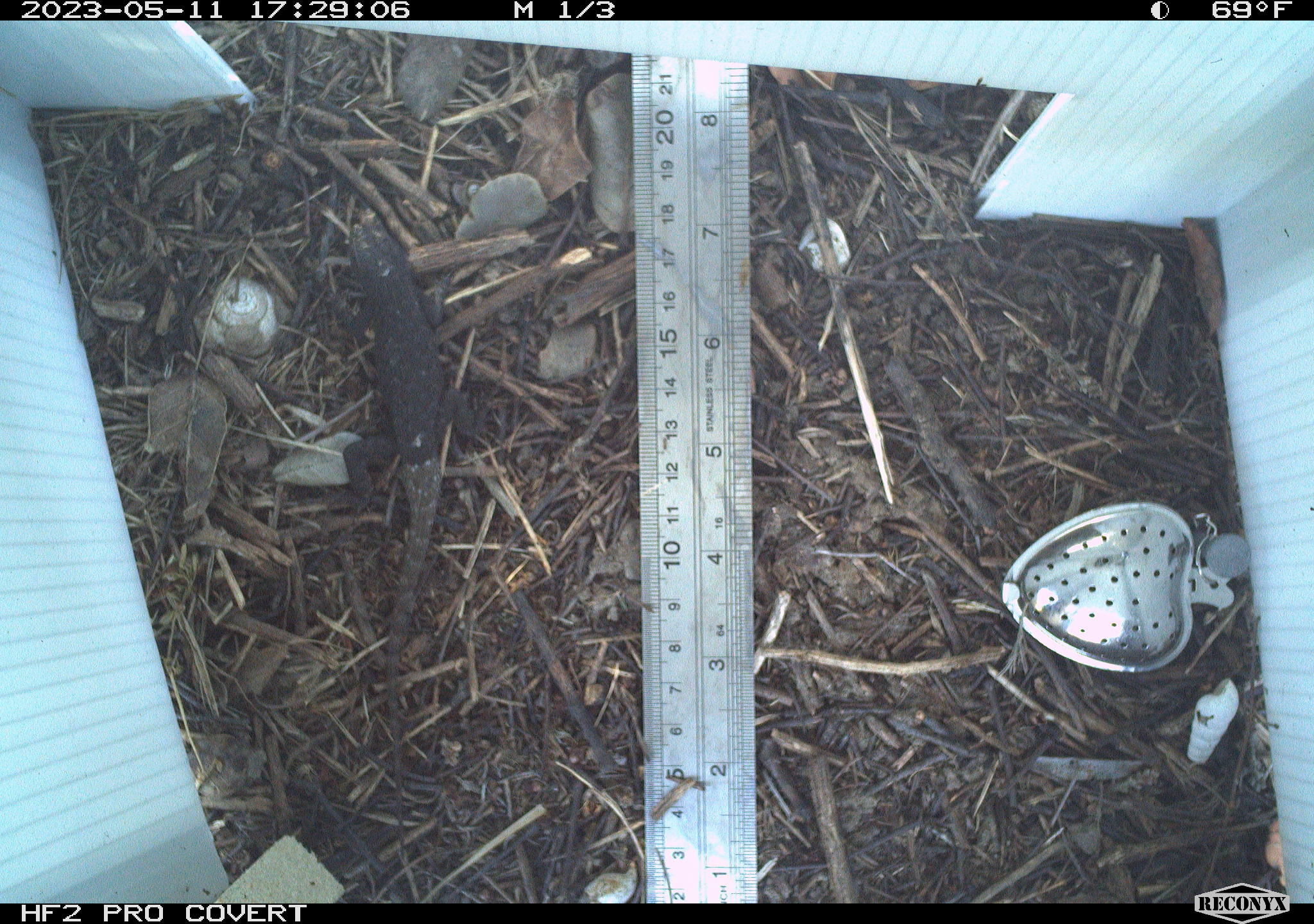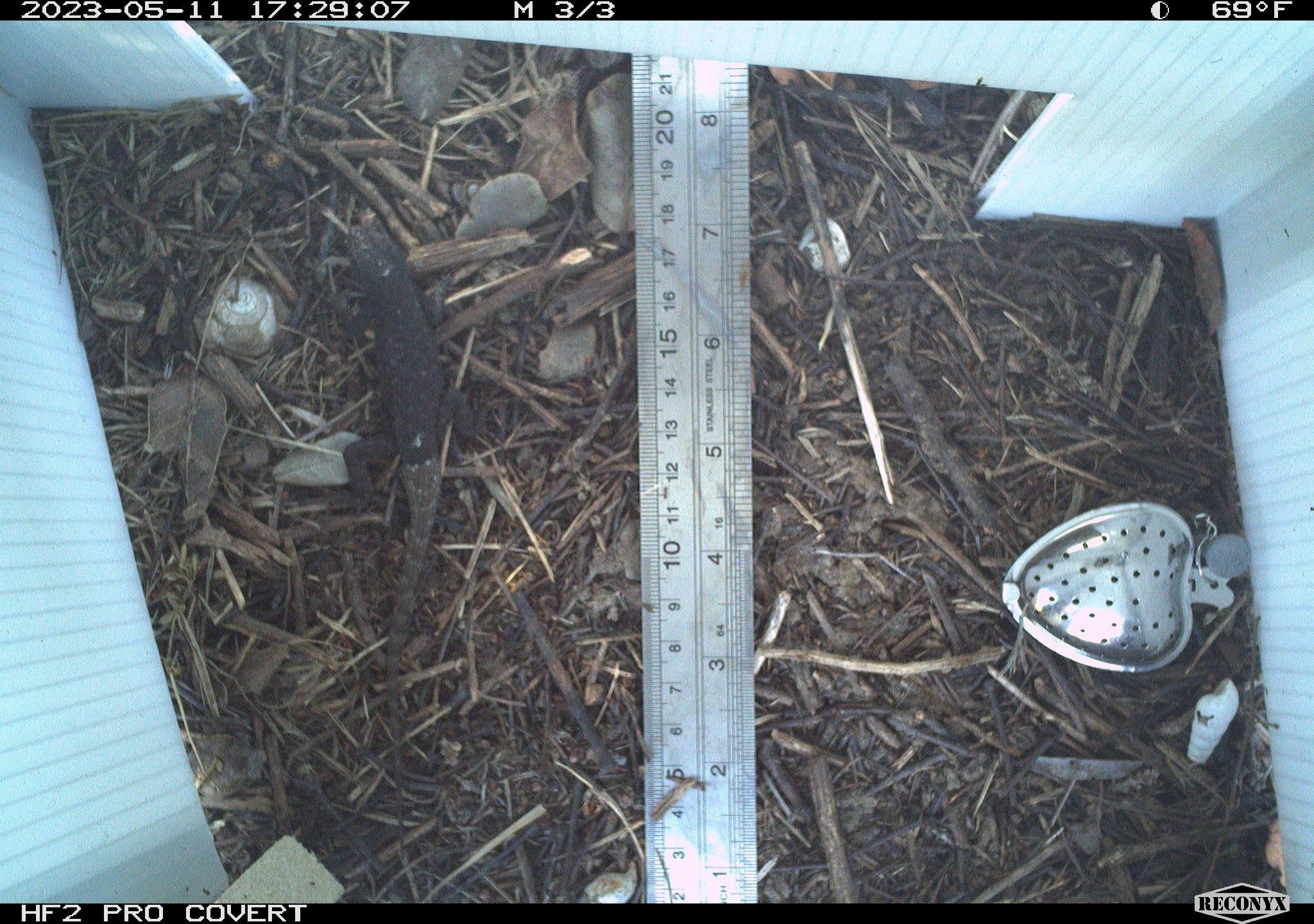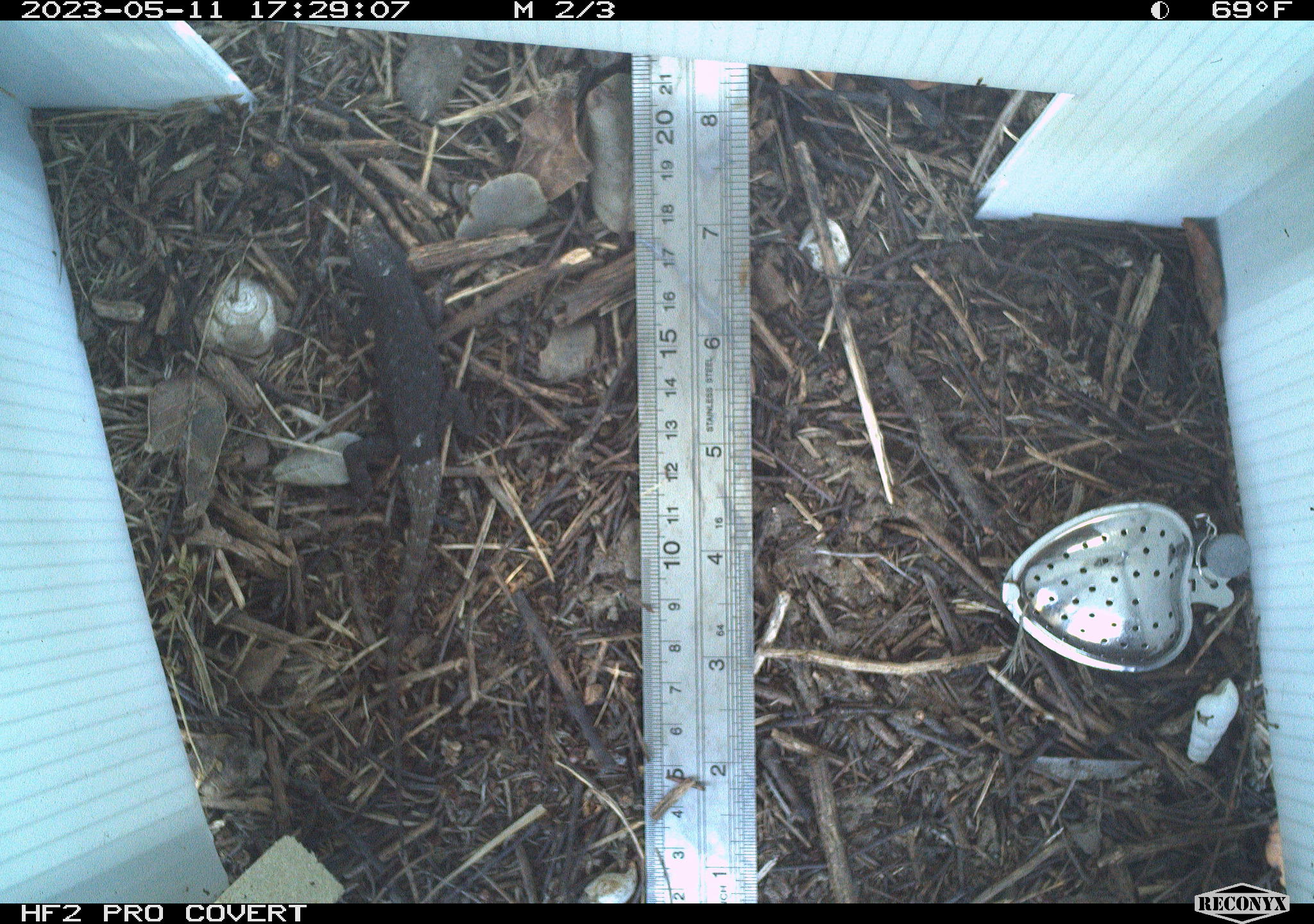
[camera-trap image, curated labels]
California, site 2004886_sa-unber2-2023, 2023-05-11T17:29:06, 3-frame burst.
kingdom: Animalia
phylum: Chordata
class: Reptilia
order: Squamata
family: Phrynosomatidae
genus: Sceloporus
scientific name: Sceloporus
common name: spiny lizards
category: sceloporus species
Sceloporus species (spiny lizards) (Sceloporus).